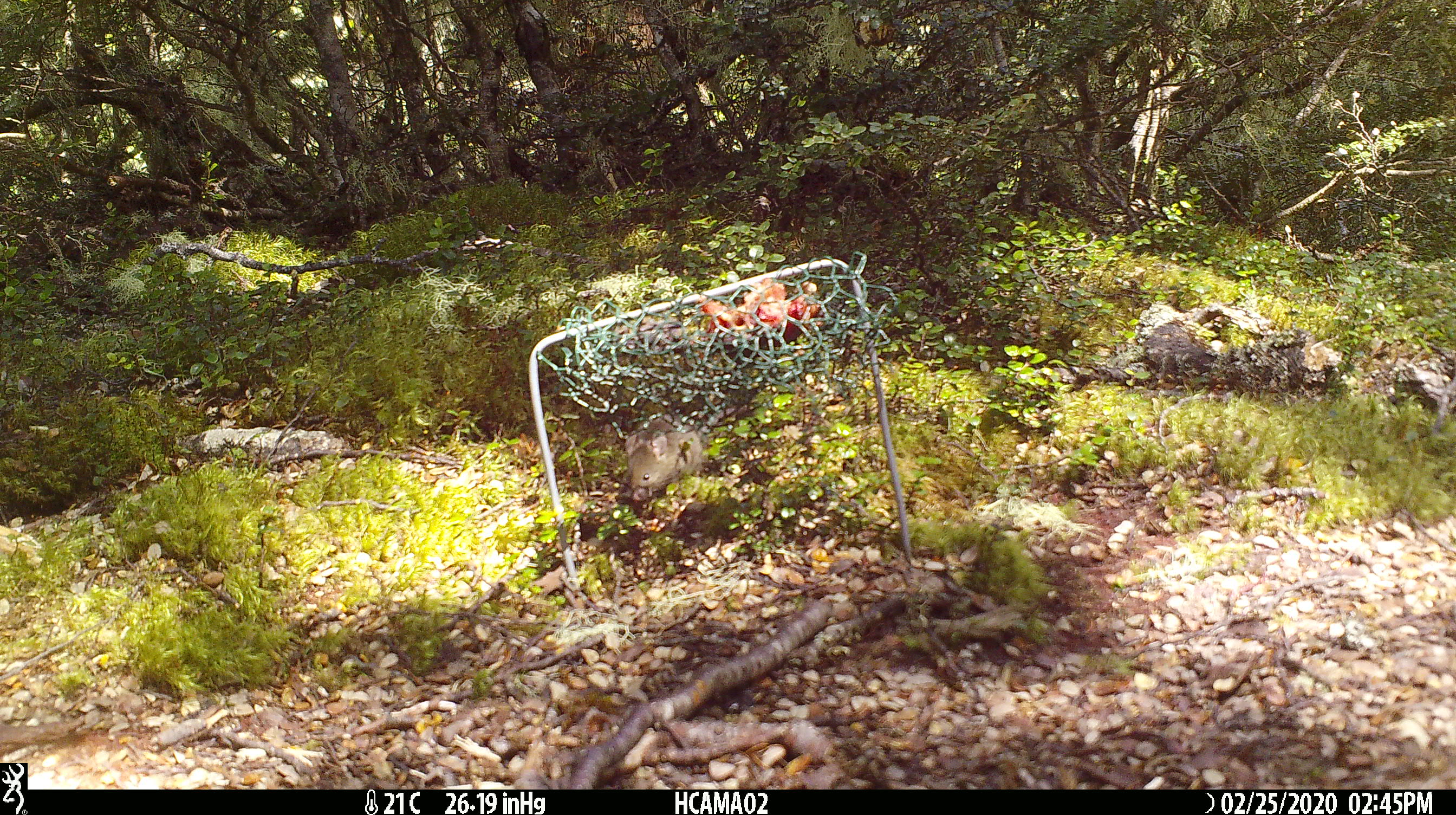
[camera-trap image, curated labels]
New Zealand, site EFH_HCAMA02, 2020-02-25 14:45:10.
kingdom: Animalia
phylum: Chordata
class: Mammalia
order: Rodentia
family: Muridae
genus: Mus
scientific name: Mus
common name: mouse